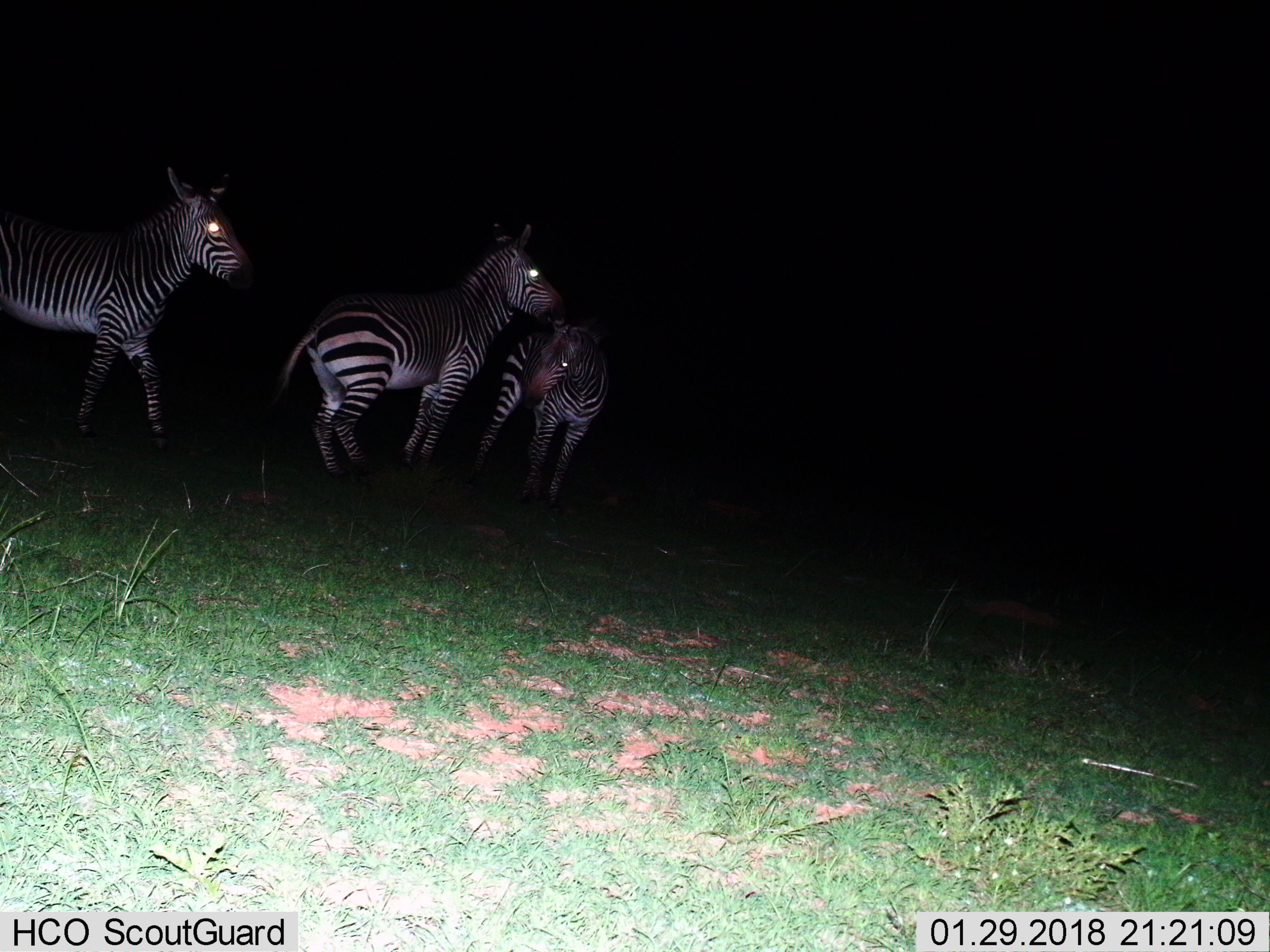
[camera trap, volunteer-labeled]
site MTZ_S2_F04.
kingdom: Animalia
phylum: Chordata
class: Mammalia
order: Perissodactyla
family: Equidae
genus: Equus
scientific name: Equus zebra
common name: mountain zebra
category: zebramountain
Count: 3.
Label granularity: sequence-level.